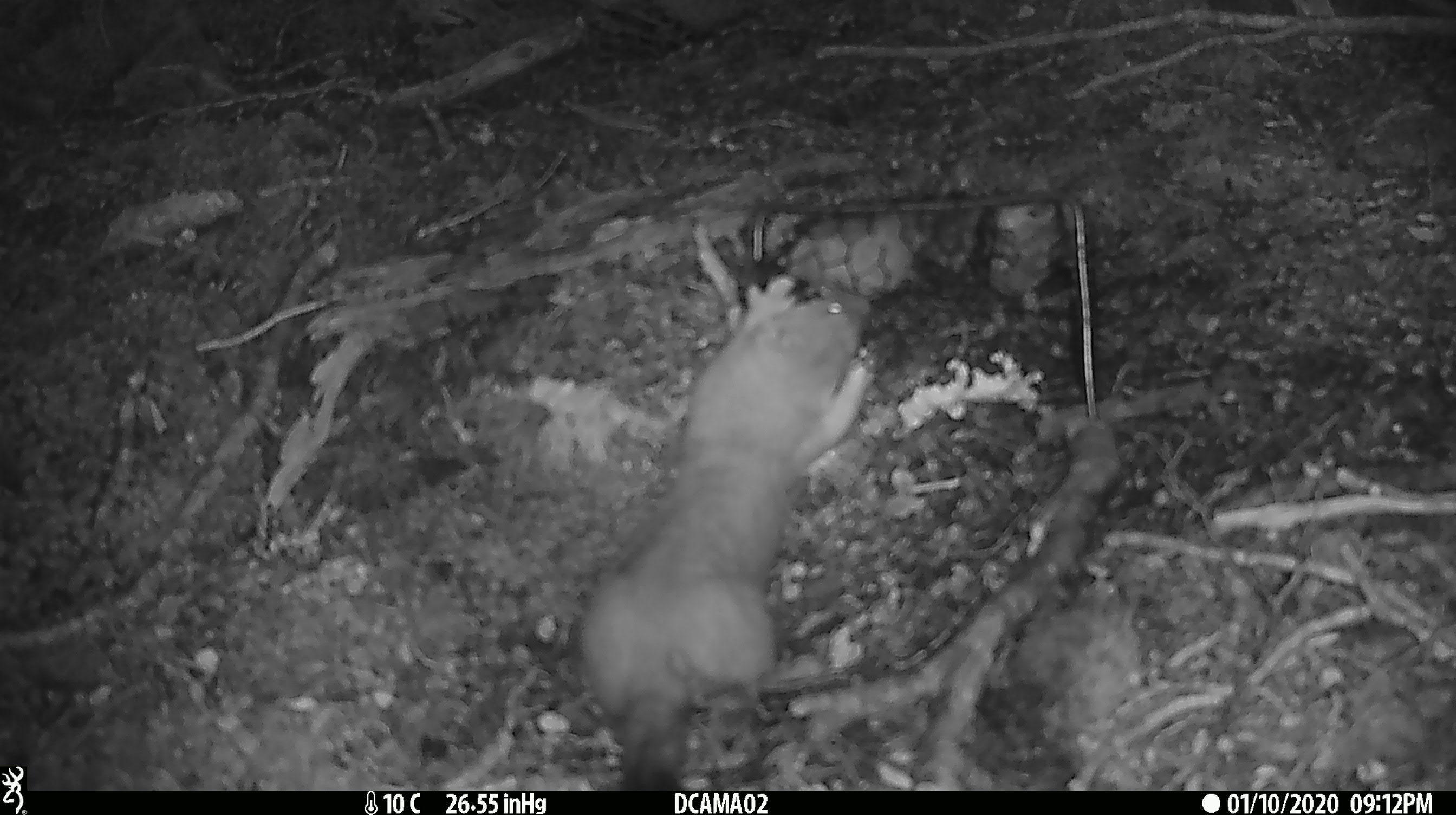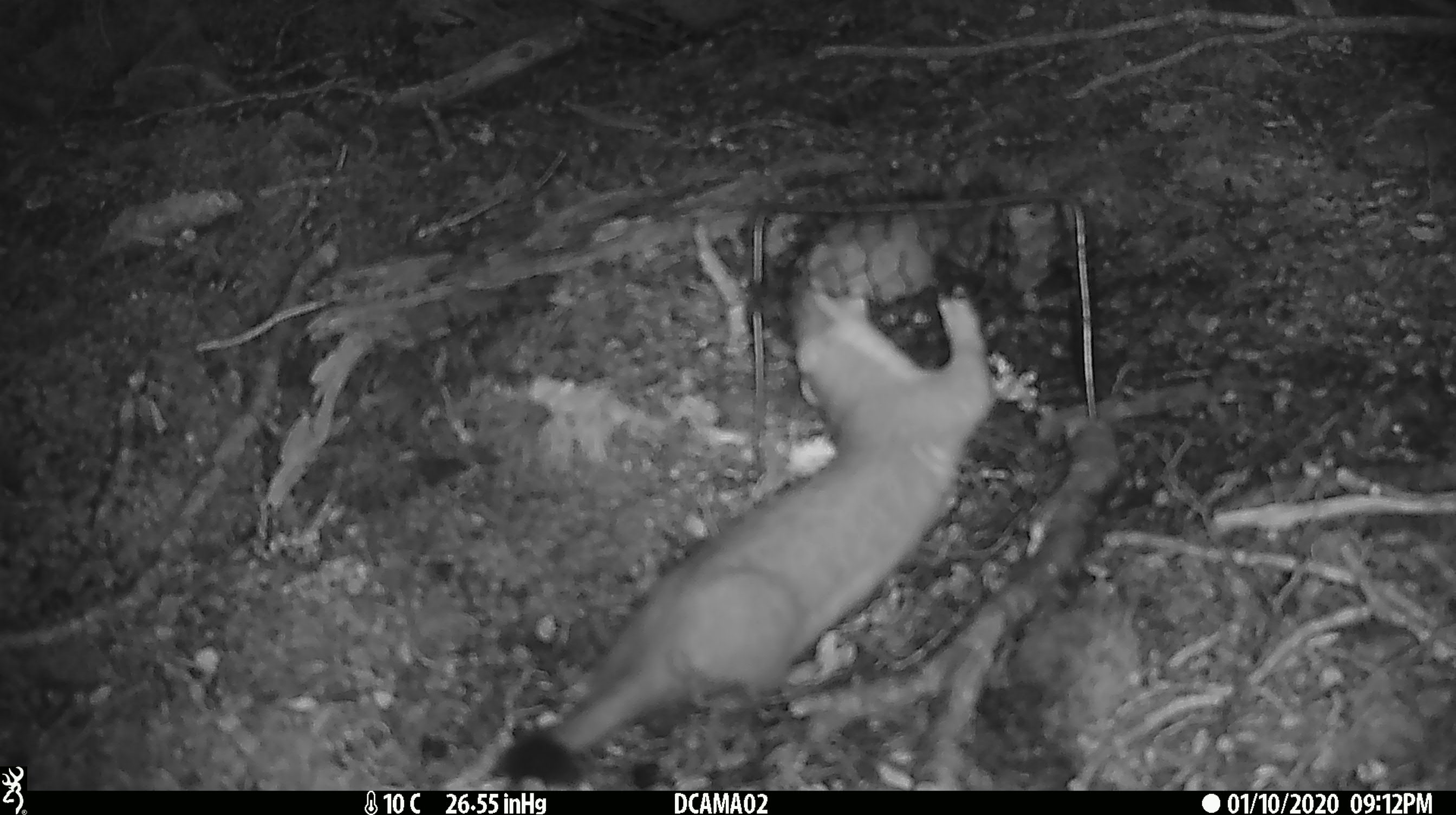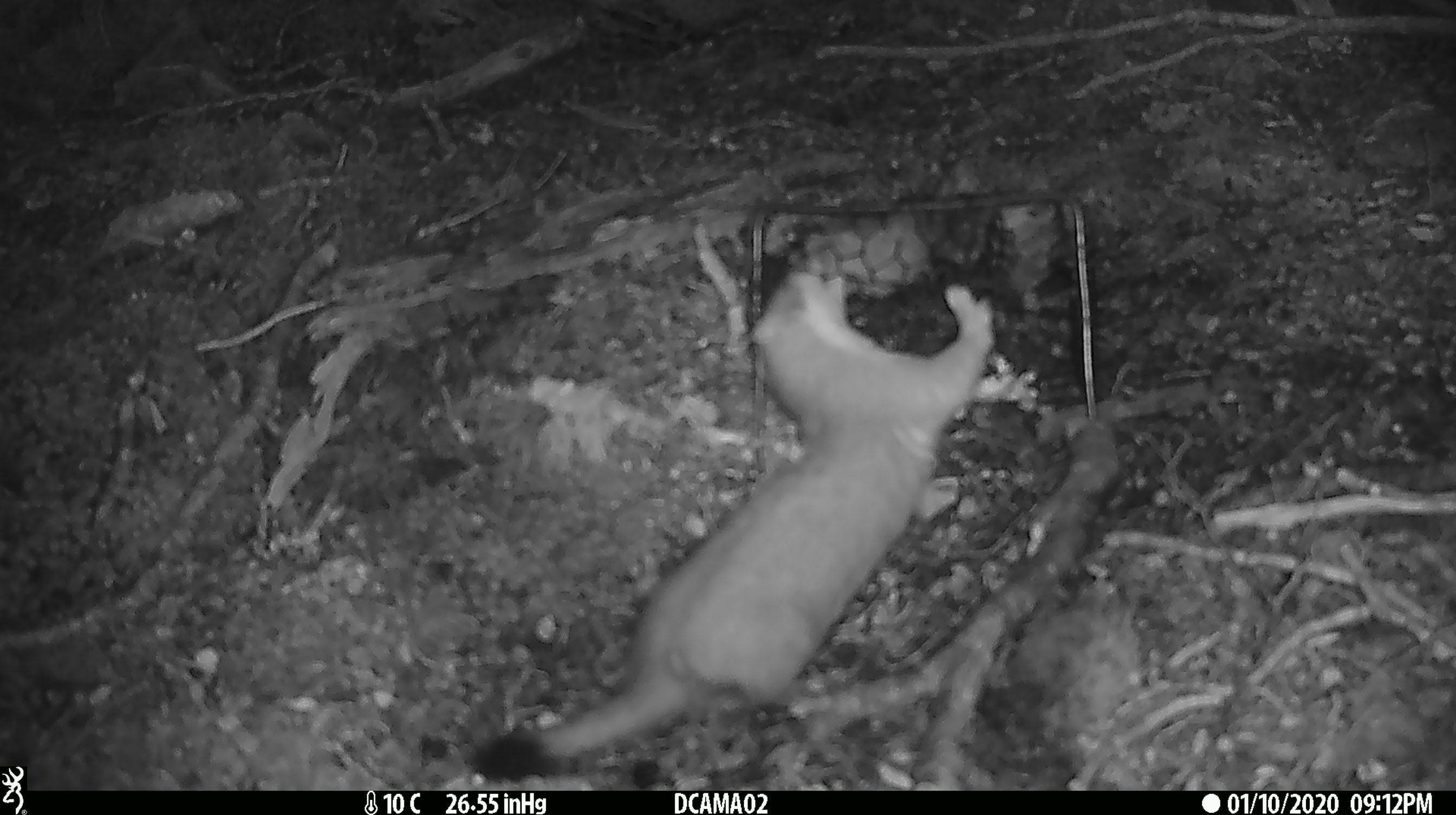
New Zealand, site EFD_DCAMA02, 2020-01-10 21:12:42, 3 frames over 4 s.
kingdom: Animalia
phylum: Chordata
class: Mammalia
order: Carnivora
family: Mustelidae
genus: Mustela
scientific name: Mustela erminea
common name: stoat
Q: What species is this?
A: Stoat (Mustela erminea).